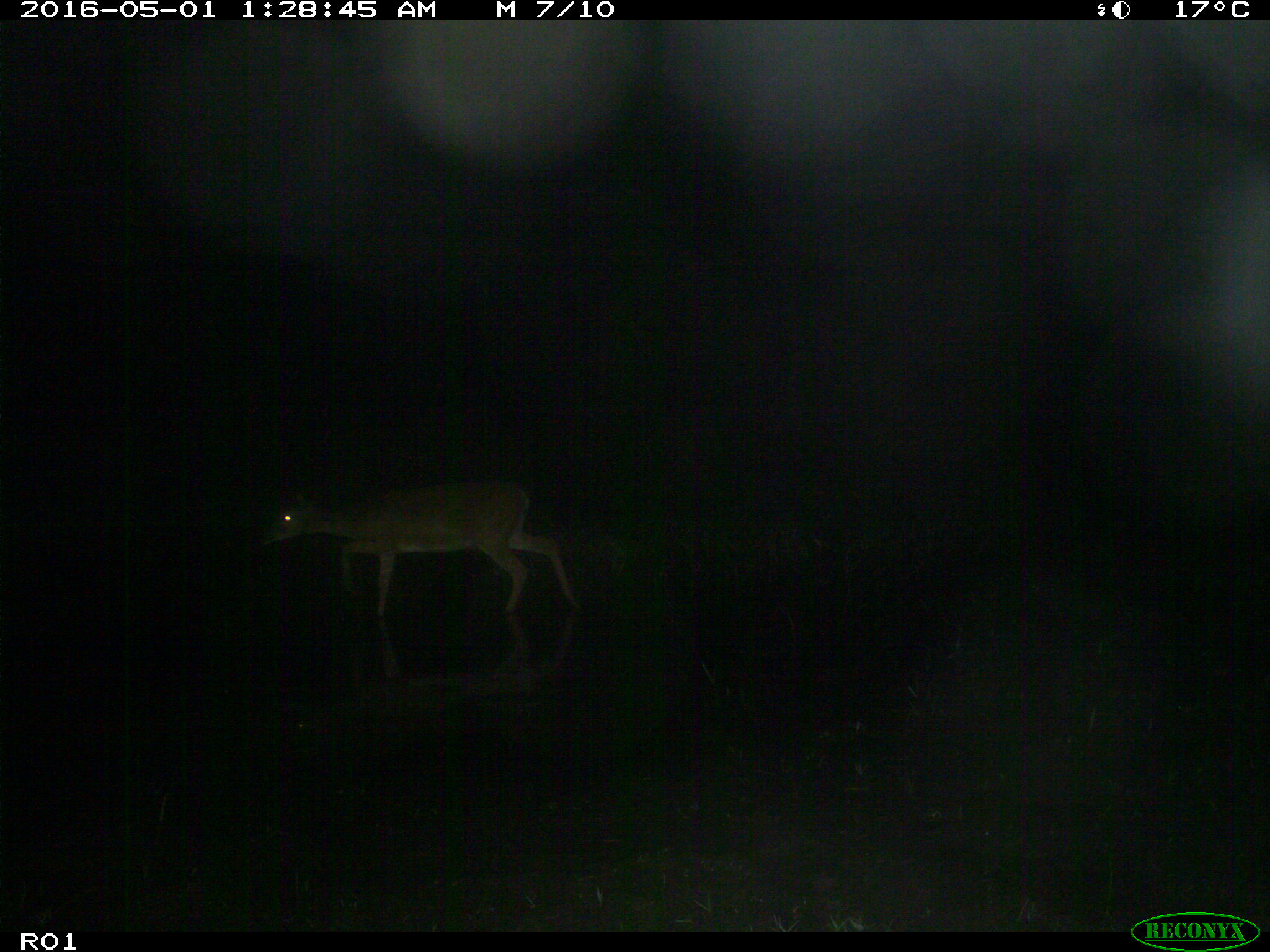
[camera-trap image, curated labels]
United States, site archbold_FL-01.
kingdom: Animalia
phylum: Chordata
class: Mammalia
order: Artiodactyla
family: Cervidae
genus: Odocoileus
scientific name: Odocoileus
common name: deer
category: unidentified deer